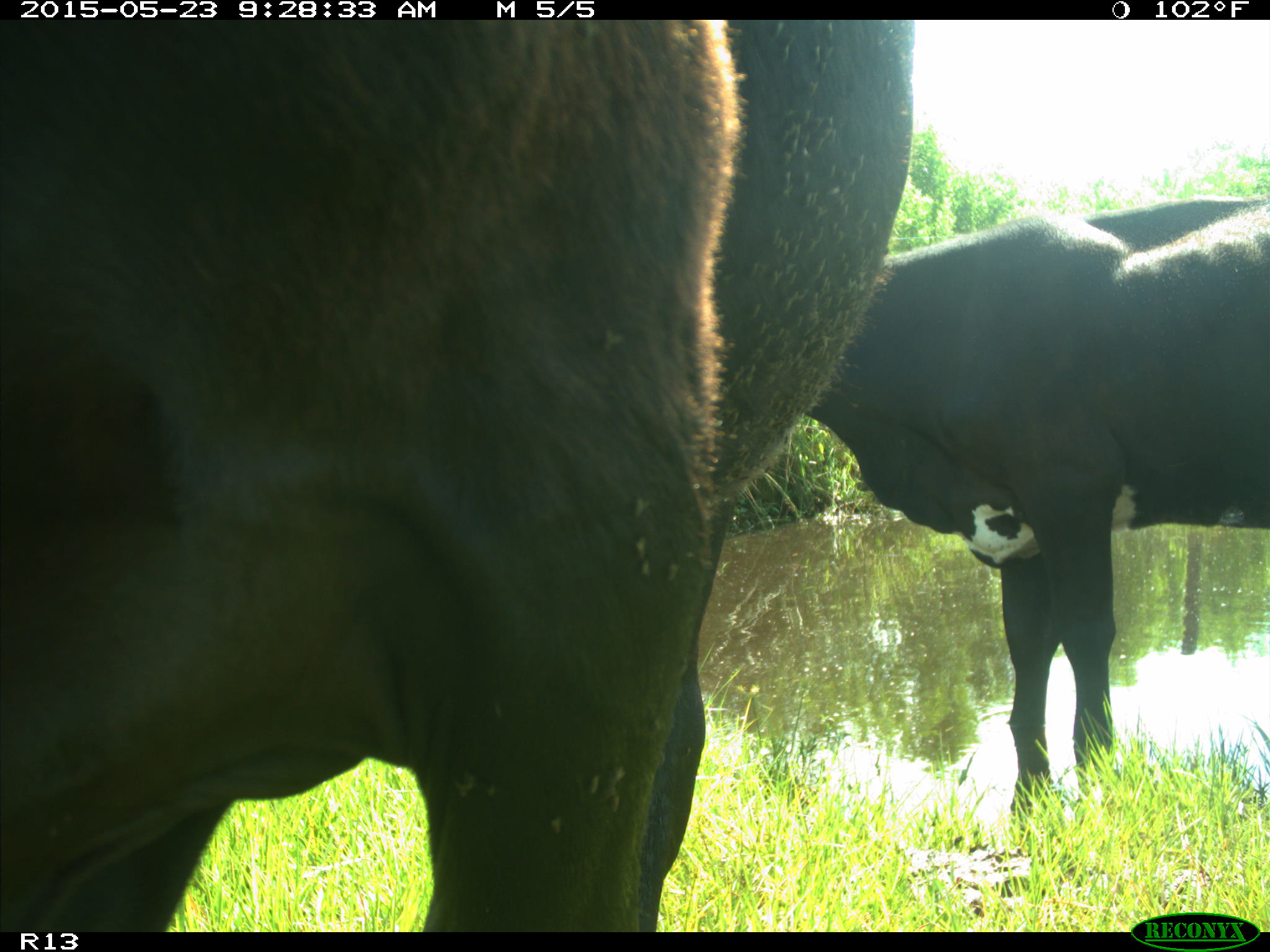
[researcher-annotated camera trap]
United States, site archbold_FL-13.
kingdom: Animalia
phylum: Chordata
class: Mammalia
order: Artiodactyla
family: Bovidae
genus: Bos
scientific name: Bos taurus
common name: domestic cow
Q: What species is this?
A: Bos taurus (domestic cow).